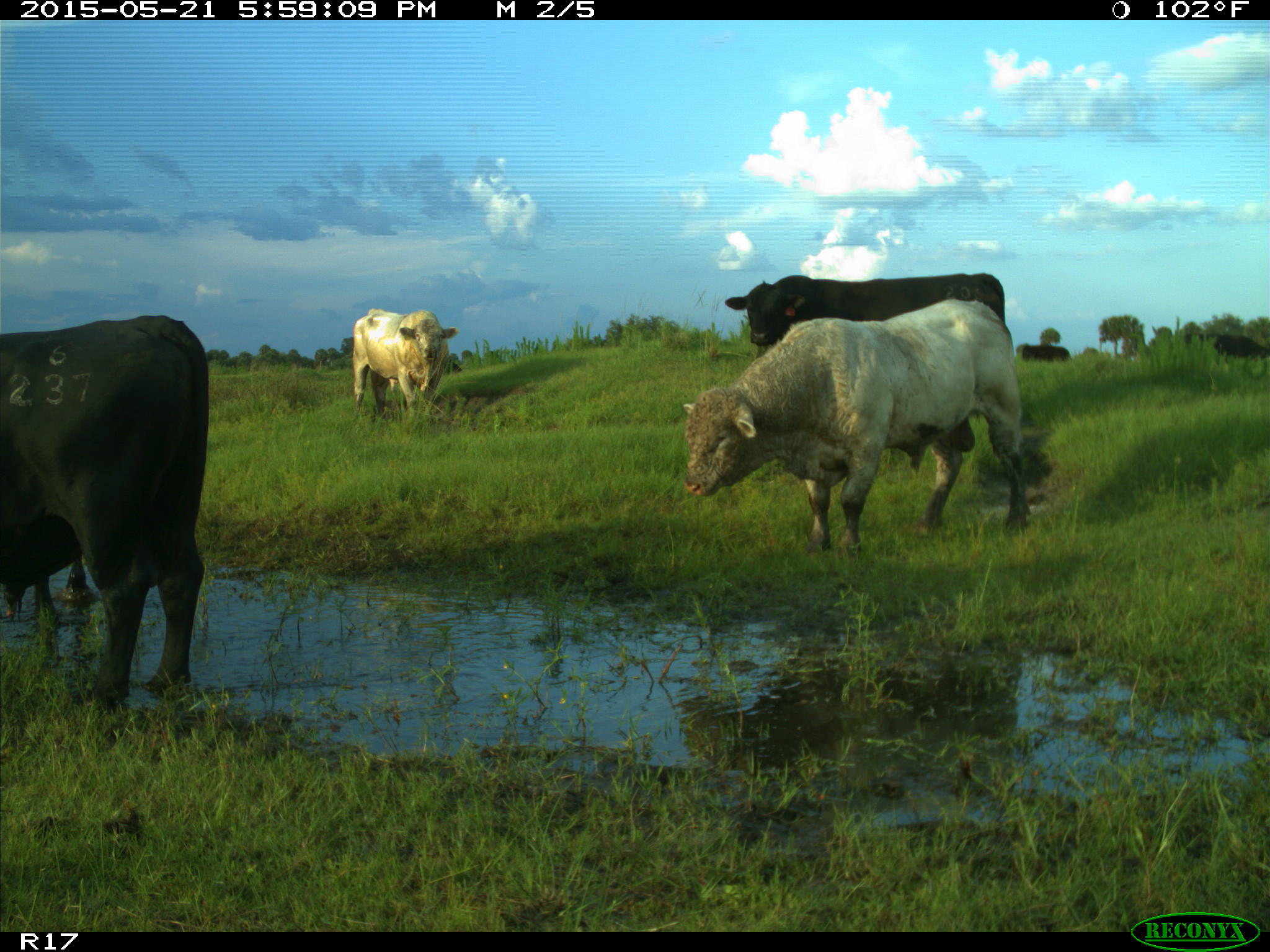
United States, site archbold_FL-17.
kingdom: Animalia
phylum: Chordata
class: Mammalia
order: Artiodactyla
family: Bovidae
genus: Bos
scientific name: Bos taurus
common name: domestic cow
Bos taurus (domestic cow).